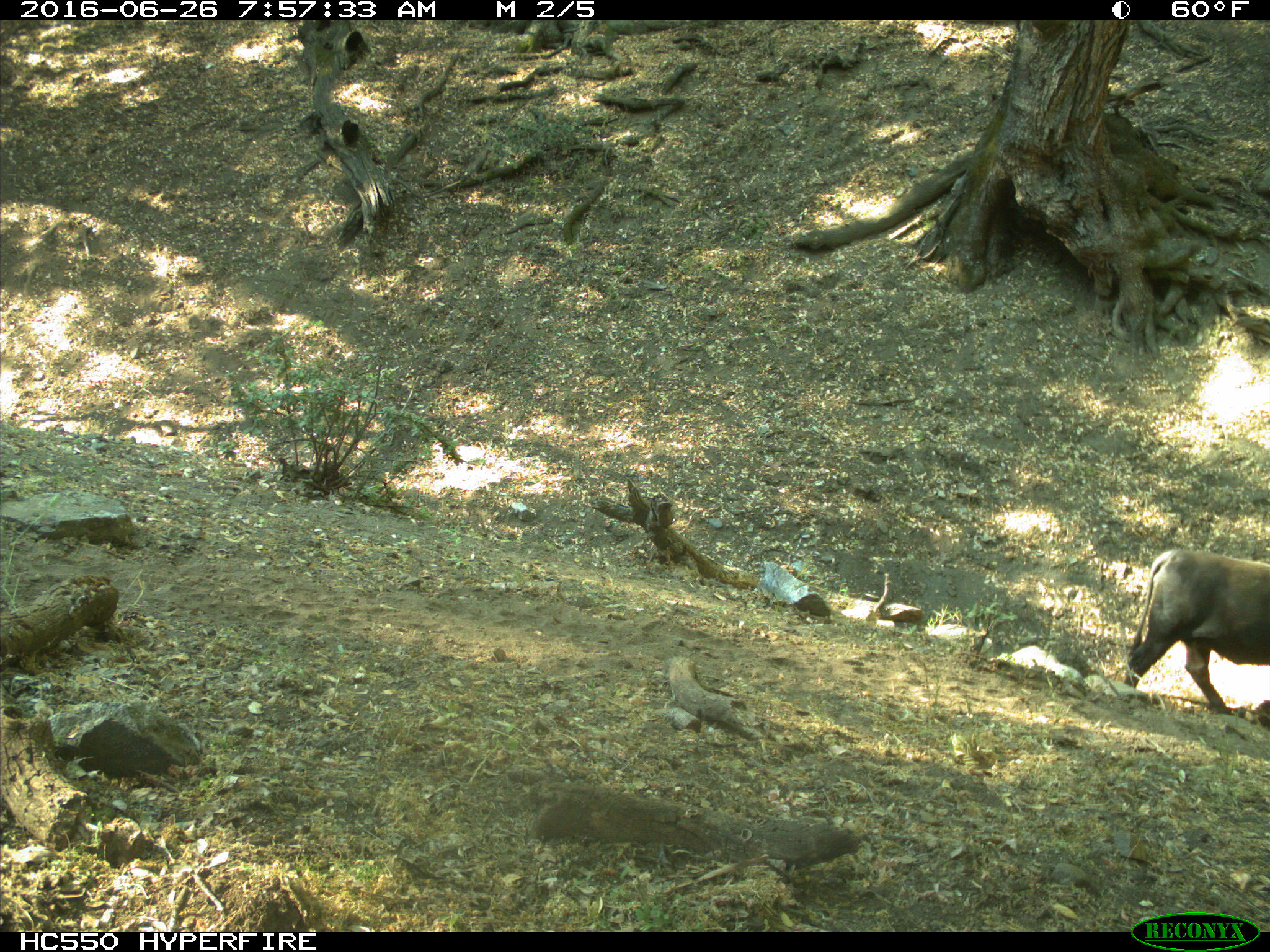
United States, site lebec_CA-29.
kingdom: Animalia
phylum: Chordata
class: Mammalia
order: Artiodactyla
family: Bovidae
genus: Bos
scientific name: Bos taurus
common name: domestic cow